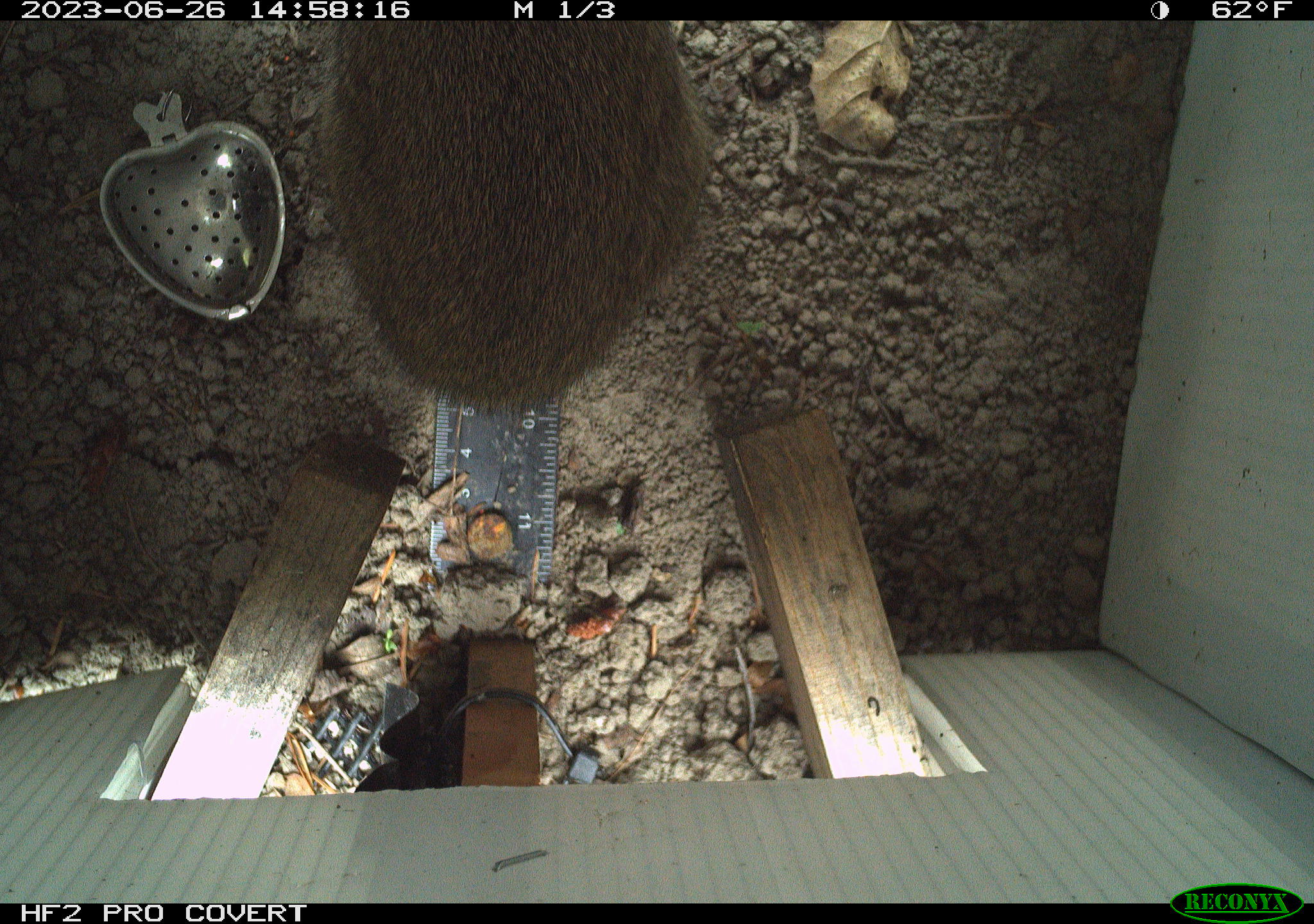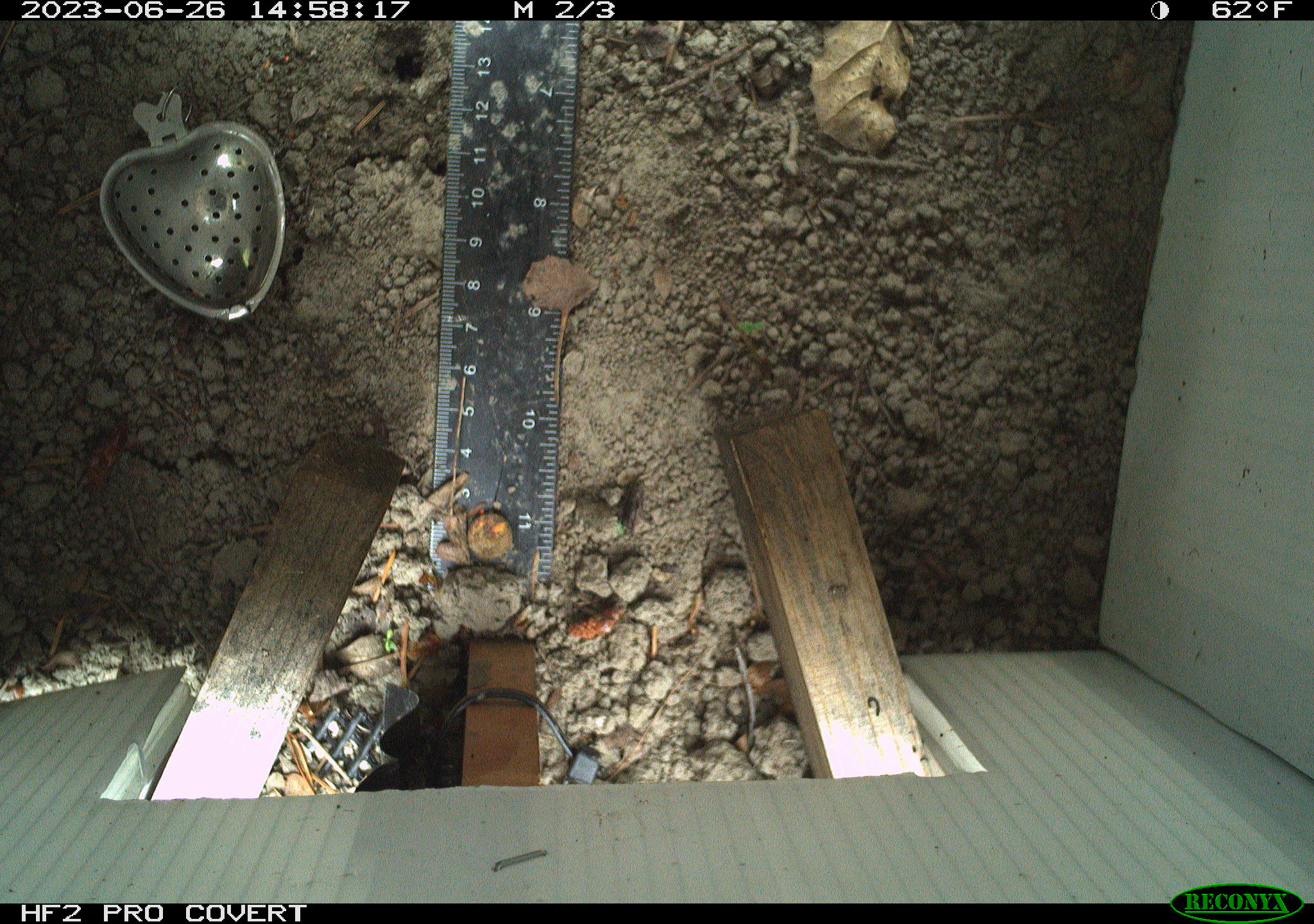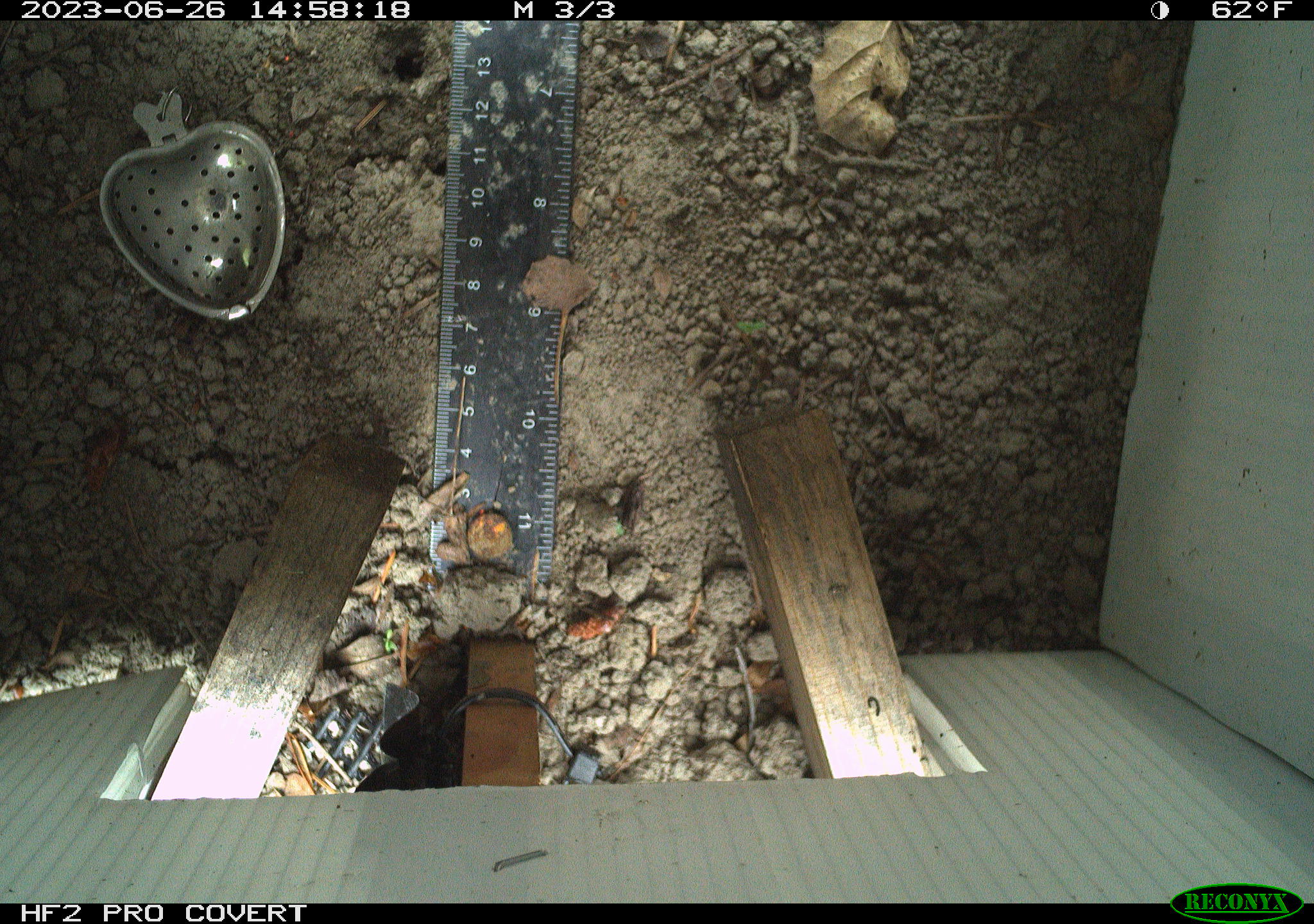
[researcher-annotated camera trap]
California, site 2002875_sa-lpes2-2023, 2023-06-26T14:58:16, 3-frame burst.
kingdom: Animalia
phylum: Chordata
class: Mammalia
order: Lagomorpha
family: Leporidae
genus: Sylvilagus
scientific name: Sylvilagus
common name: cottontail rabbits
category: sylvilagus species